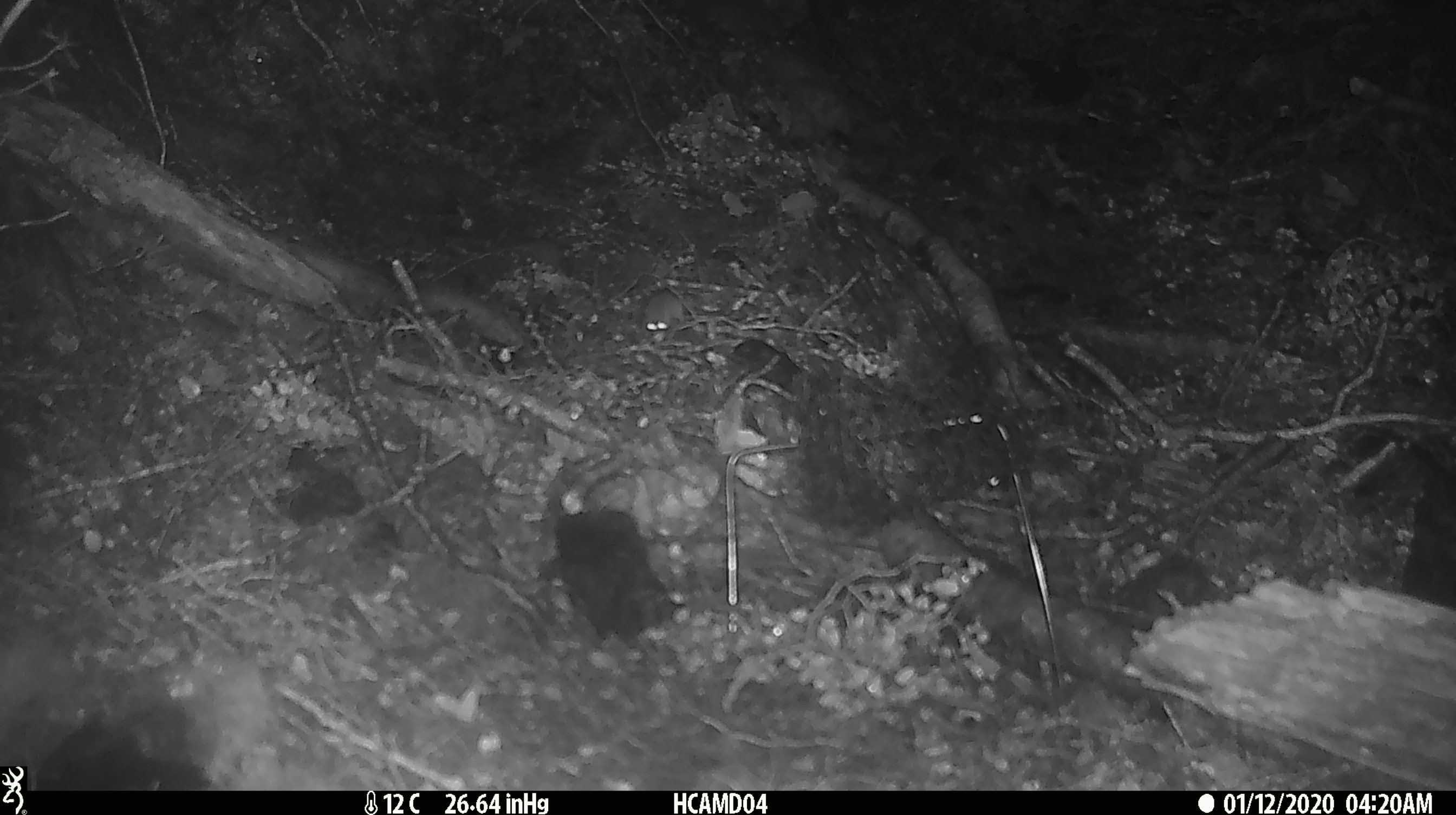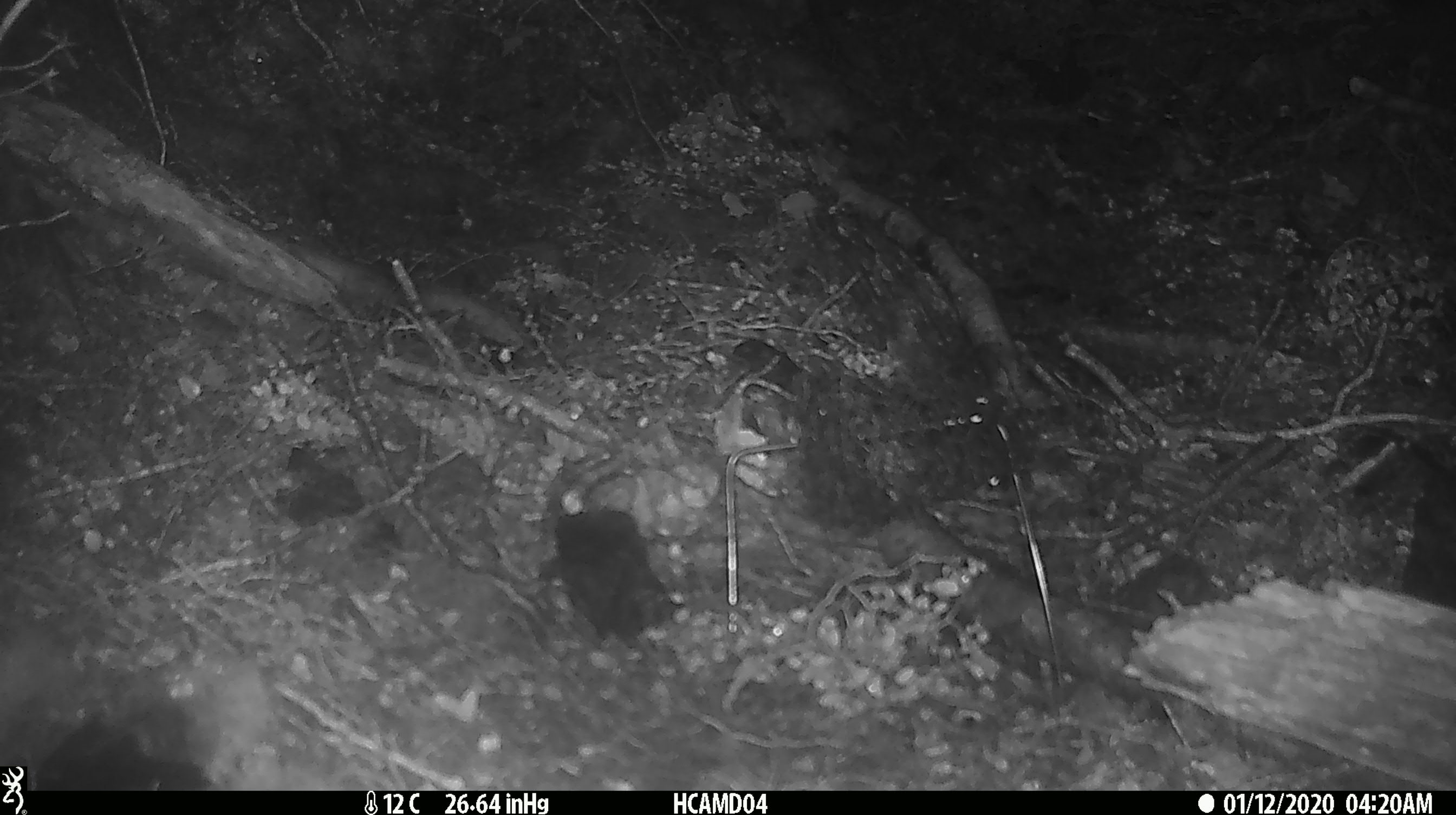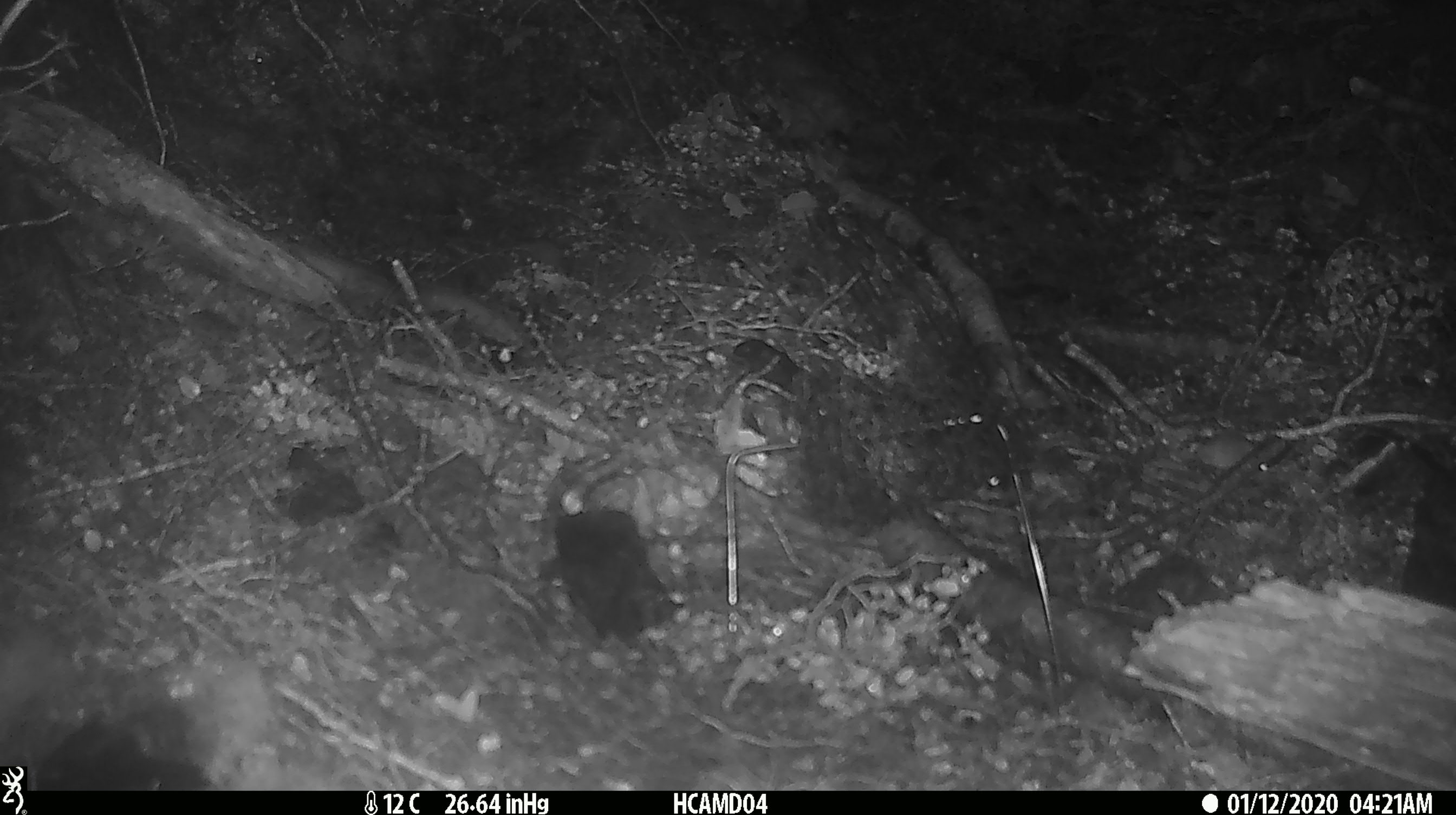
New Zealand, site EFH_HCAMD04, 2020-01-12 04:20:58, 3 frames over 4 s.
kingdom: Animalia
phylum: Chordata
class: Mammalia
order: Rodentia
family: Muridae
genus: Mus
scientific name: Mus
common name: mouse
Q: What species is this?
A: Mouse (Mus).